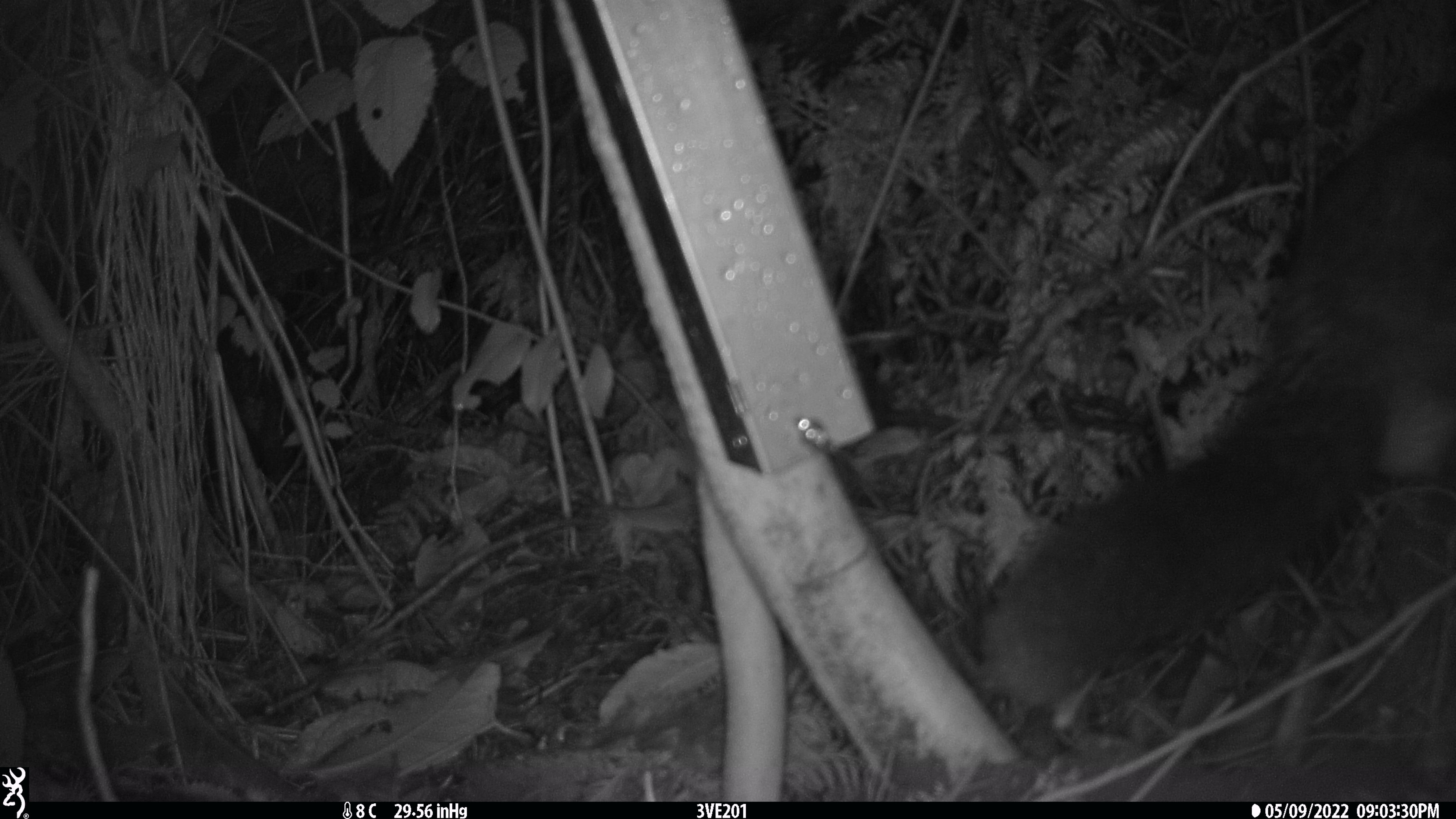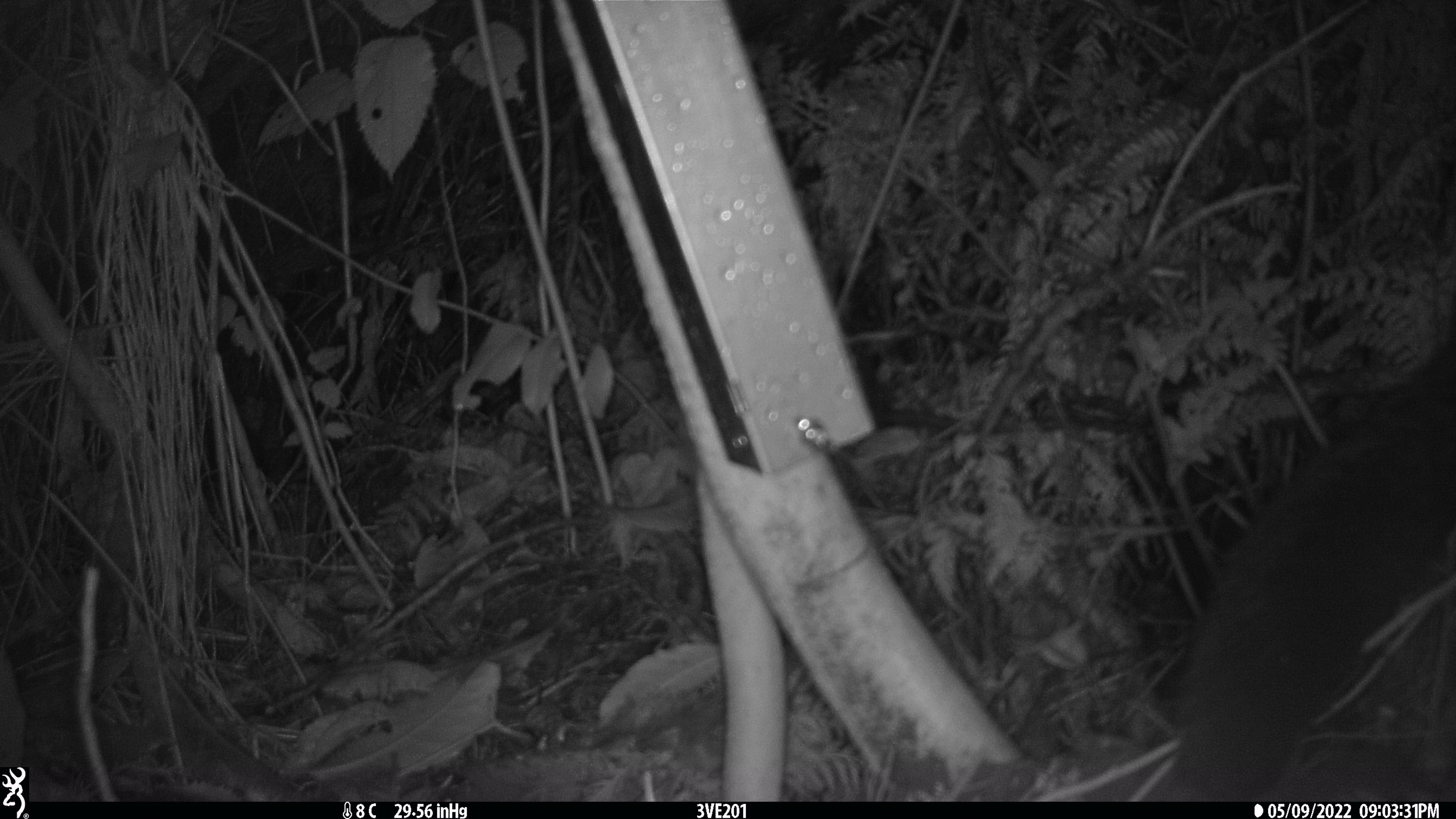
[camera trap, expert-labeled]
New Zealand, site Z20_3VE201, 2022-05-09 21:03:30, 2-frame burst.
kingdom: Animalia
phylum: Chordata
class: Mammalia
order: Diprotodontia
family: Phalangeridae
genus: Trichosurus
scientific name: Trichosurus vulpecula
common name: common brushtail possum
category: possum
Possum (common brushtail possum) (Trichosurus vulpecula).